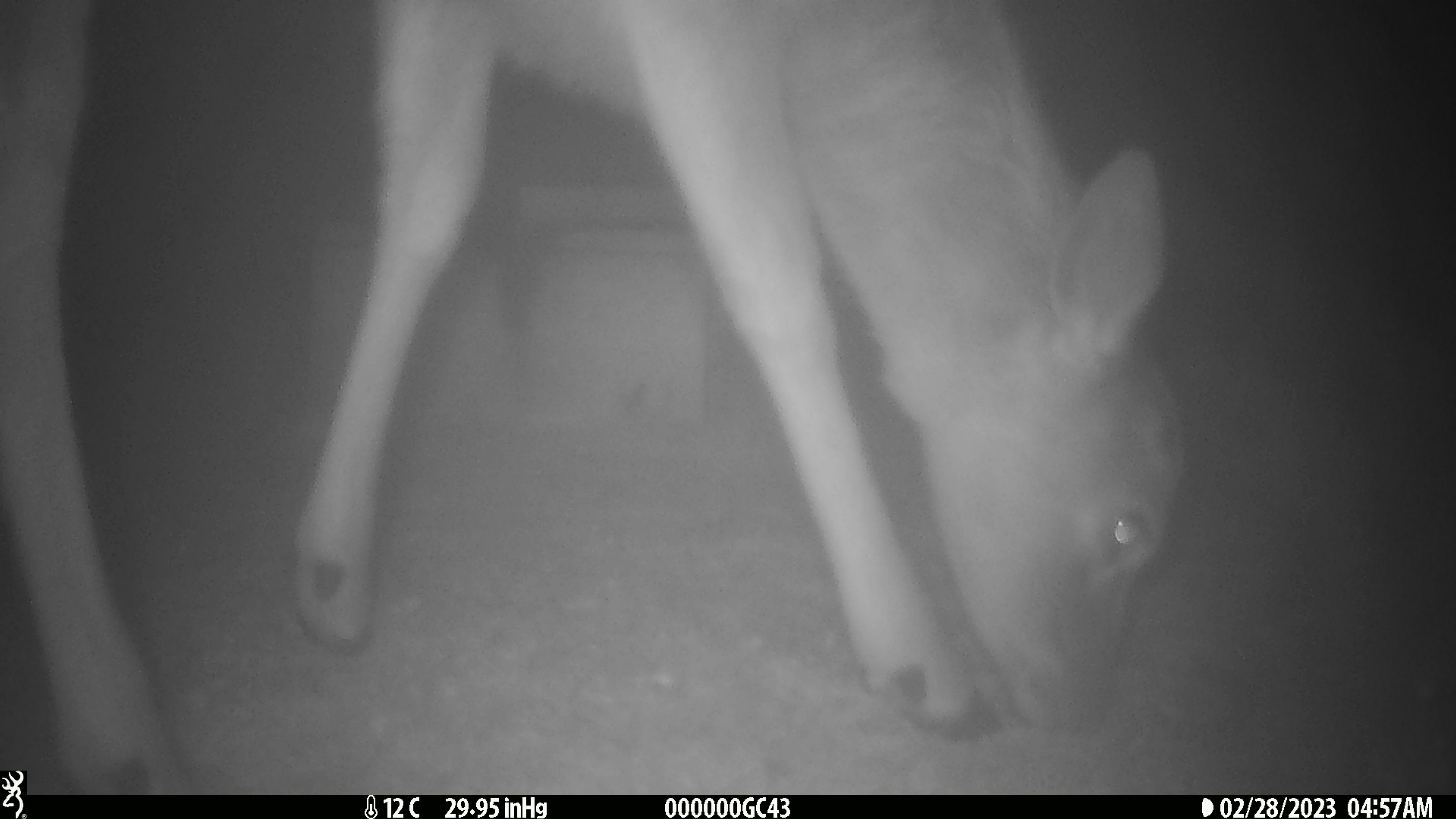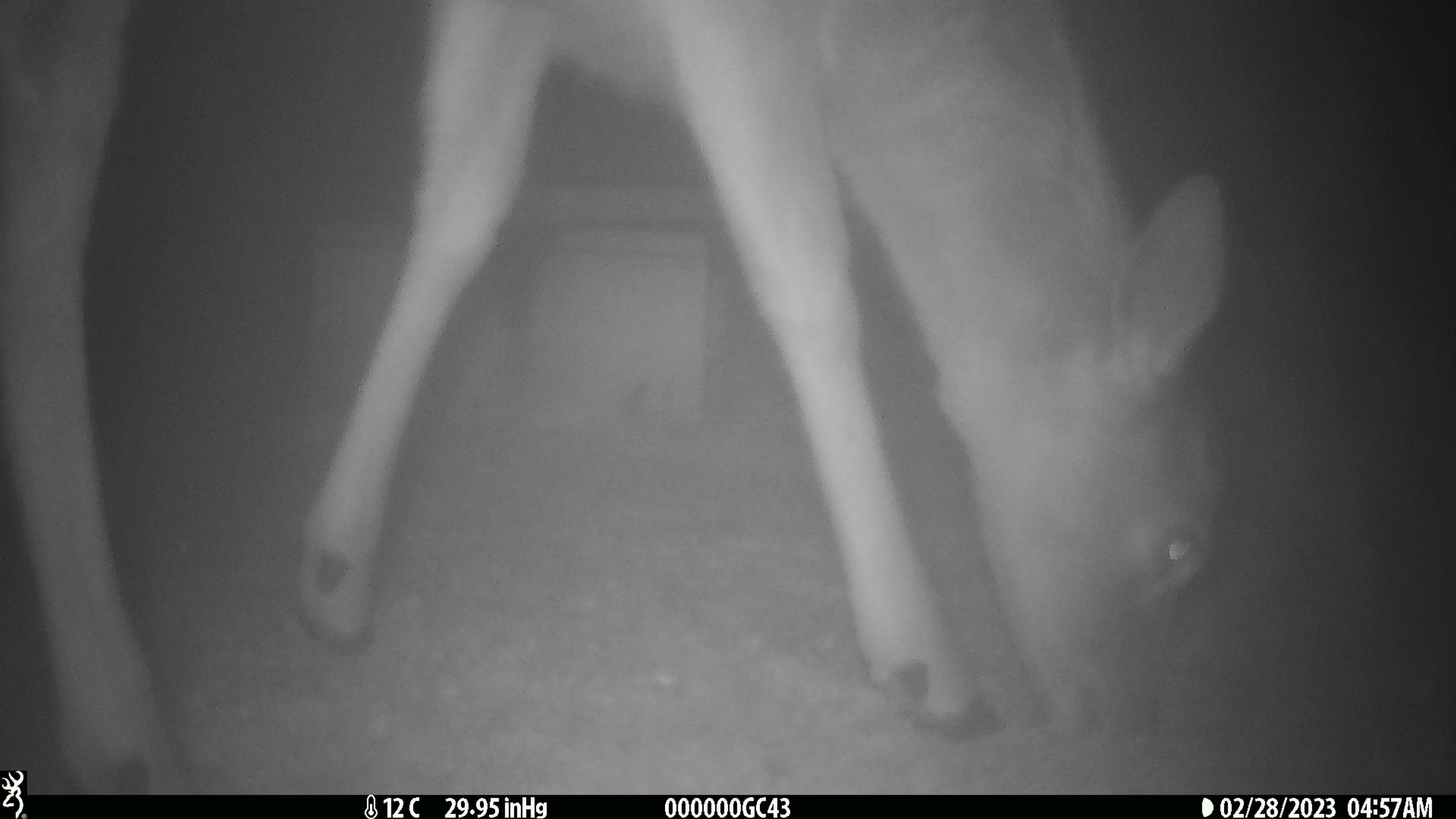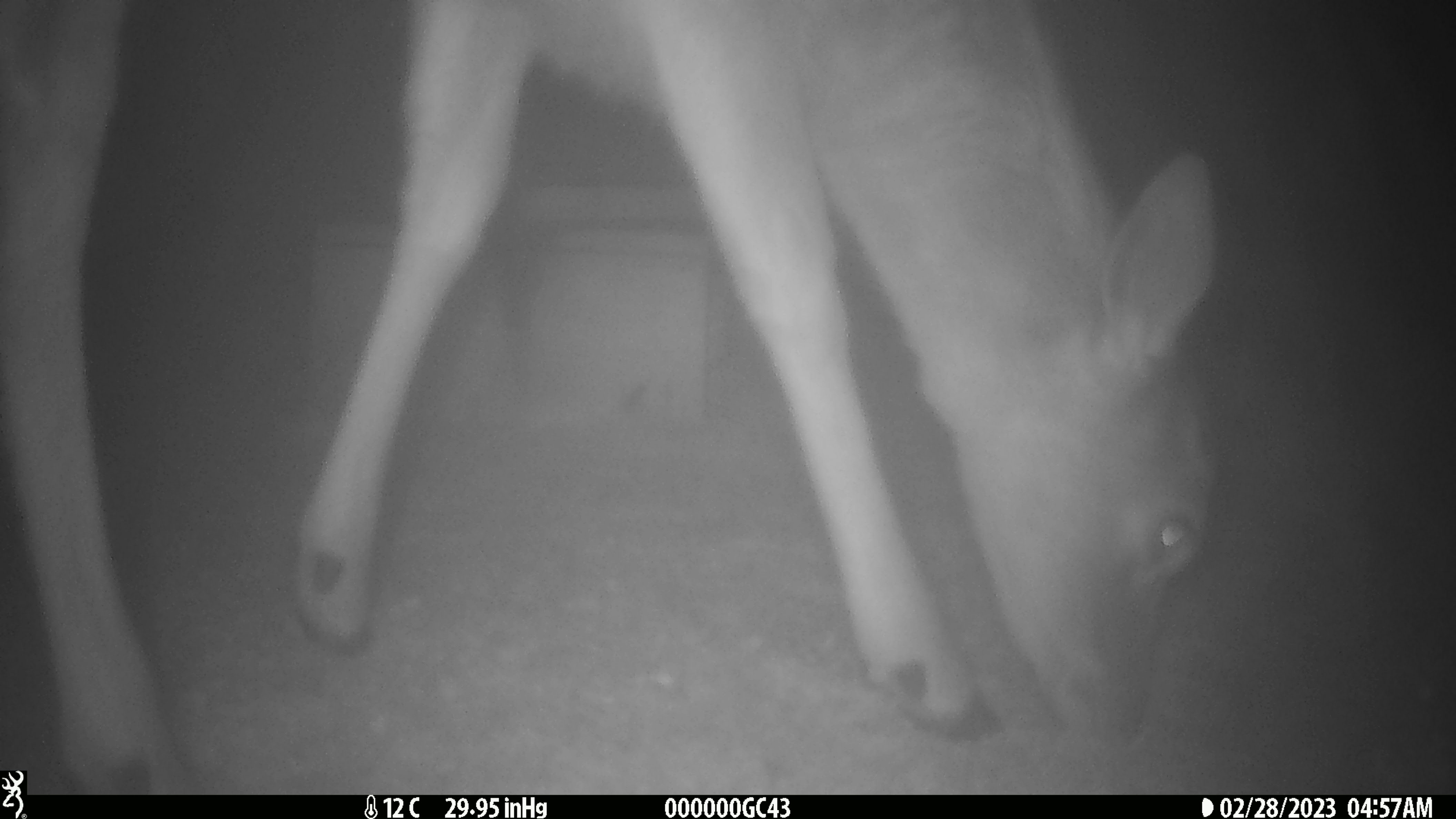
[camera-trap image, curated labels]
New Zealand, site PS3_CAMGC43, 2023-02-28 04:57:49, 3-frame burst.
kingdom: Animalia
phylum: Chordata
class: Mammalia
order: Artiodactyla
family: Cervidae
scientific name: Cervidae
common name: deer